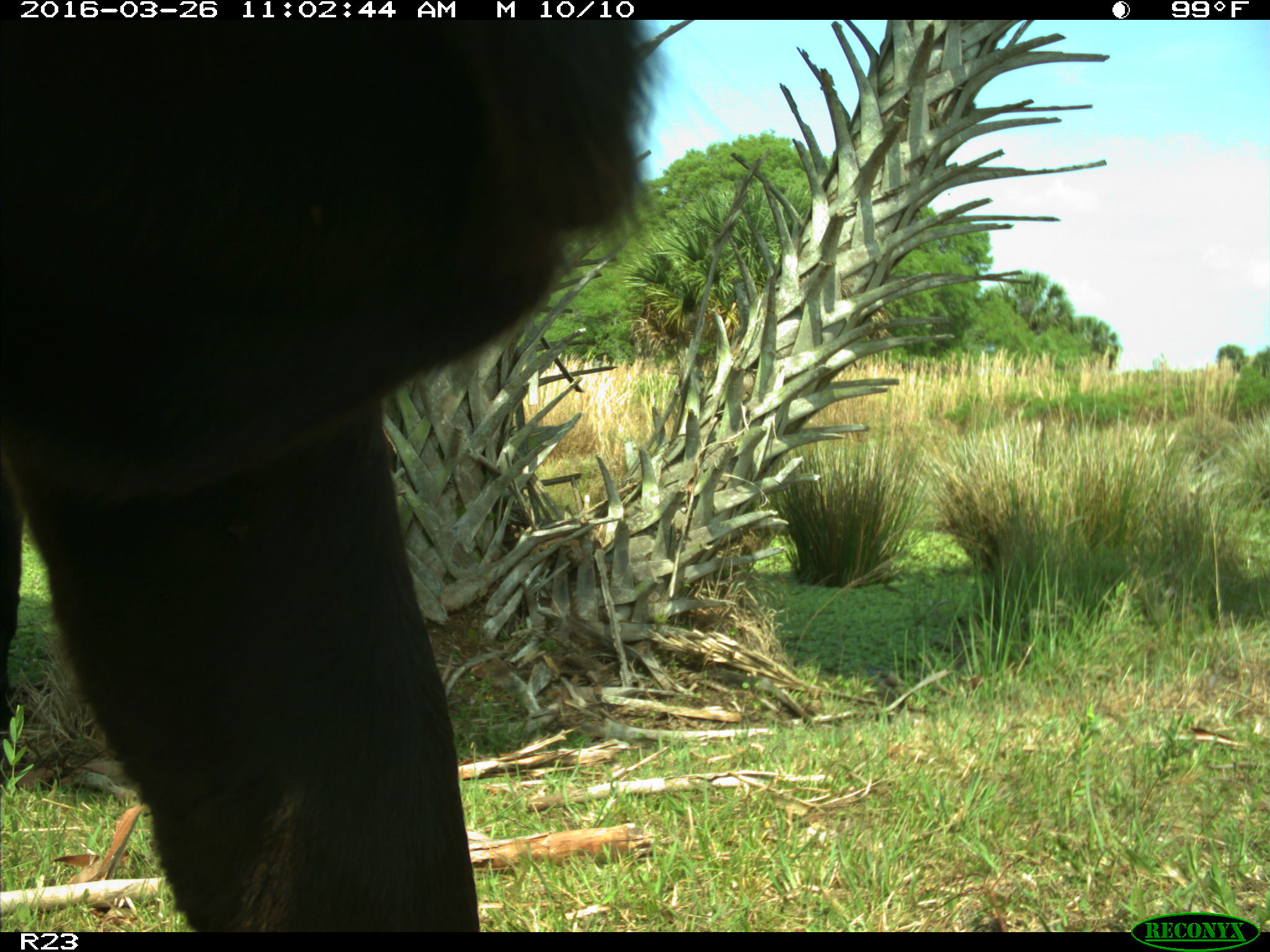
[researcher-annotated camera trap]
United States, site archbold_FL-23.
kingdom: Animalia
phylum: Chordata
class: Mammalia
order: Artiodactyla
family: Bovidae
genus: Bos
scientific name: Bos taurus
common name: domestic cow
Bos taurus (domestic cow).